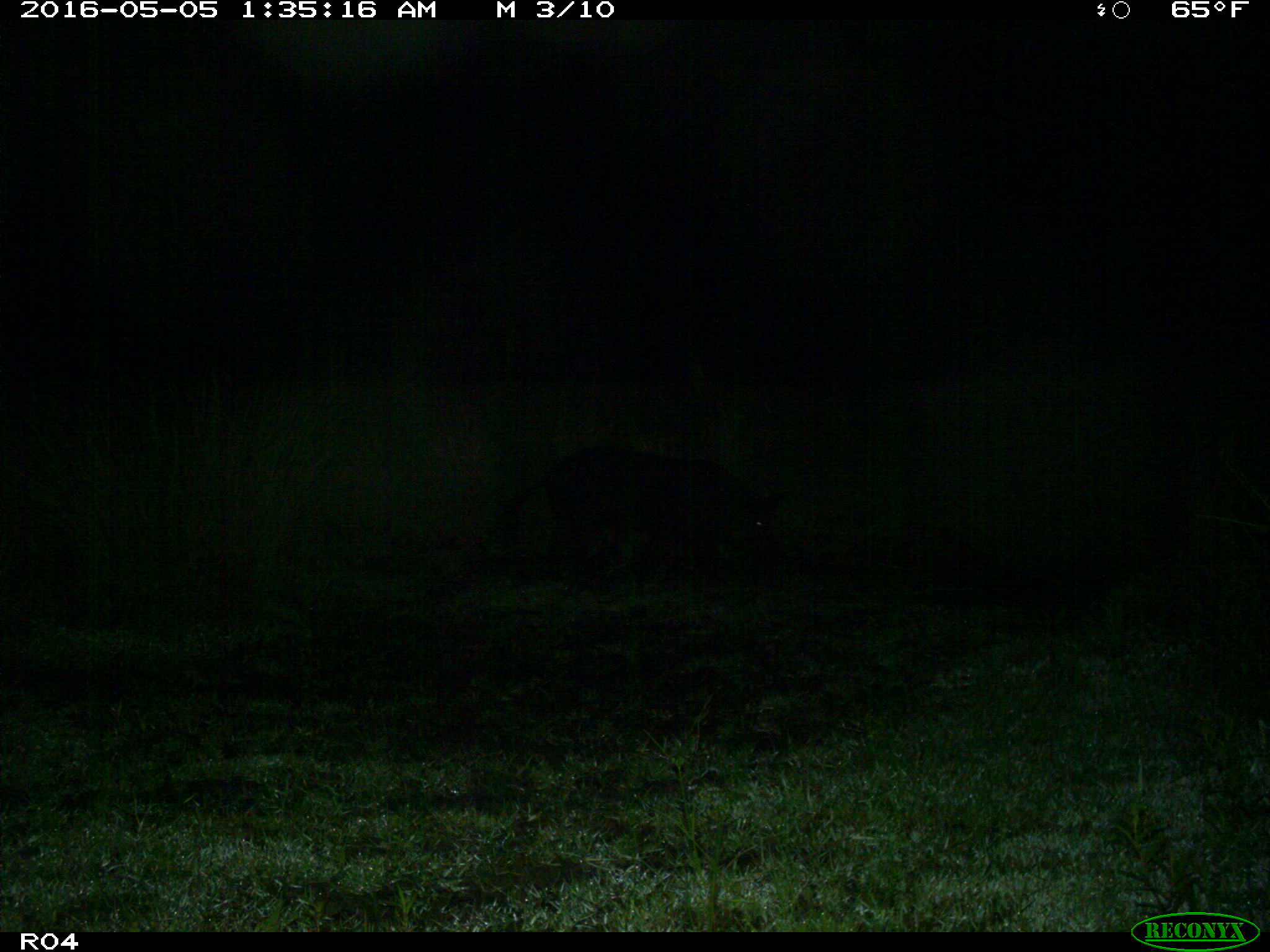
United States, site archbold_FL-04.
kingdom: Animalia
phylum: Chordata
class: Mammalia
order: Artiodactyla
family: Suidae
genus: Sus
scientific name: Sus scrofa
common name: wild boar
Sus scrofa (wild boar).